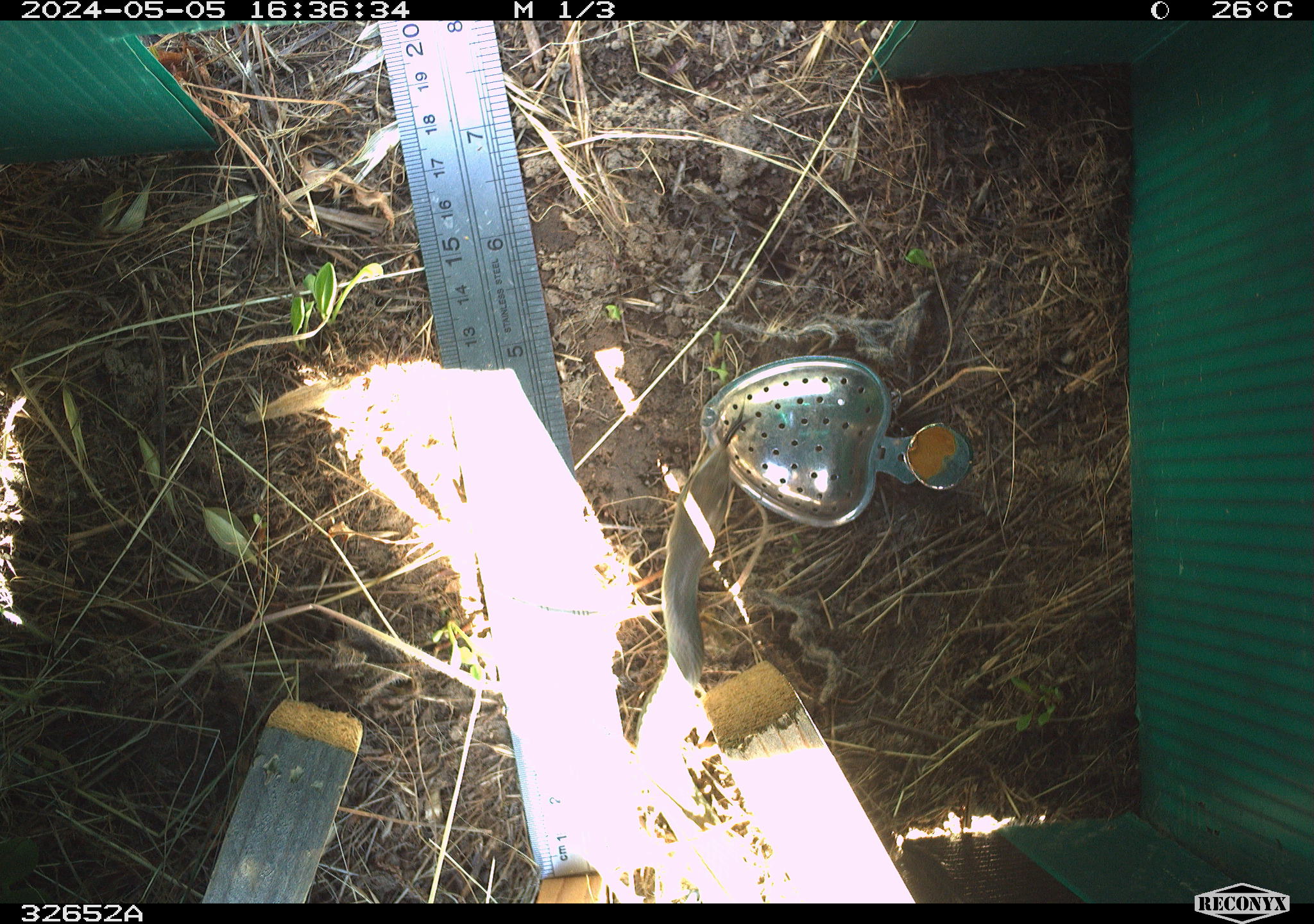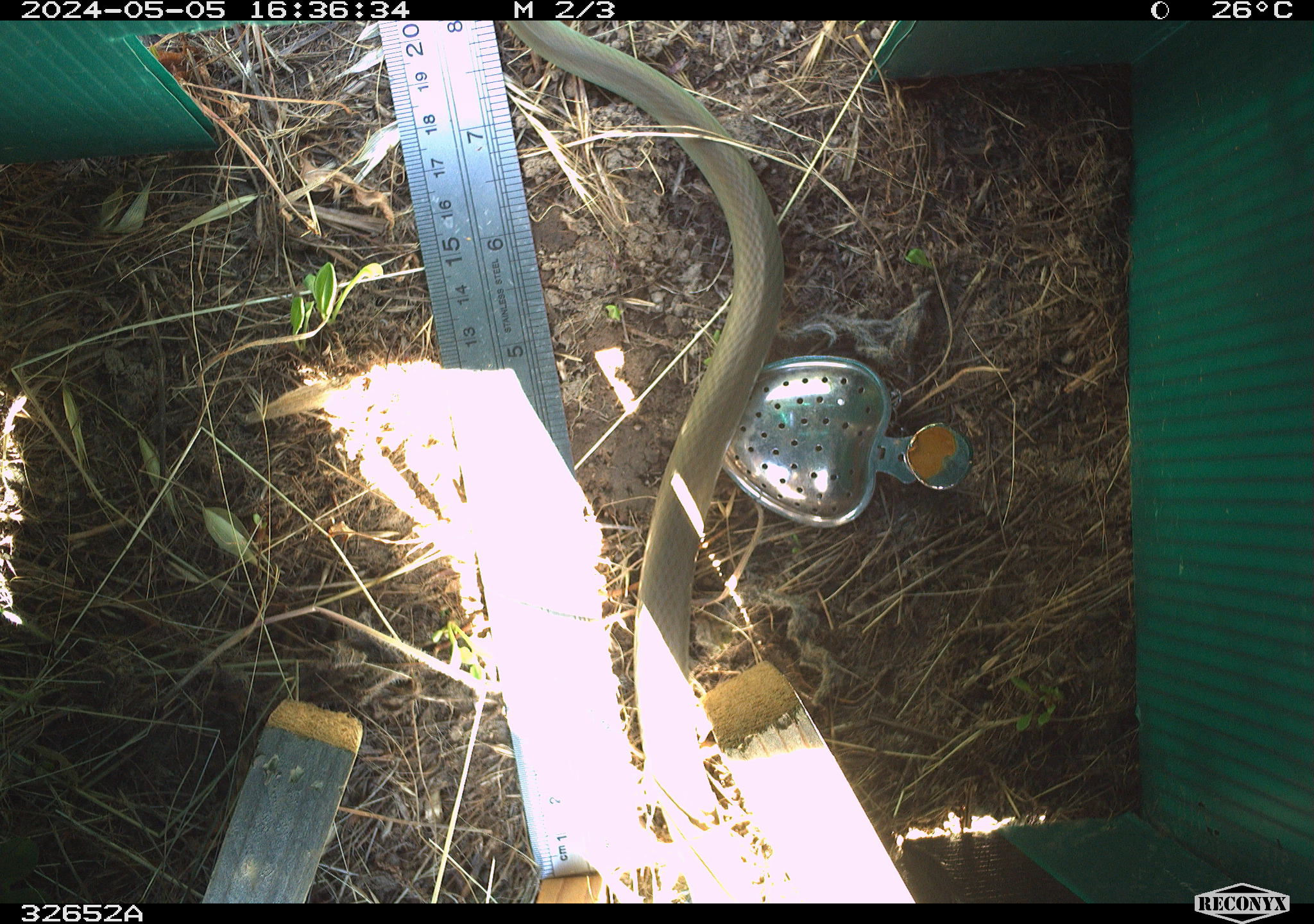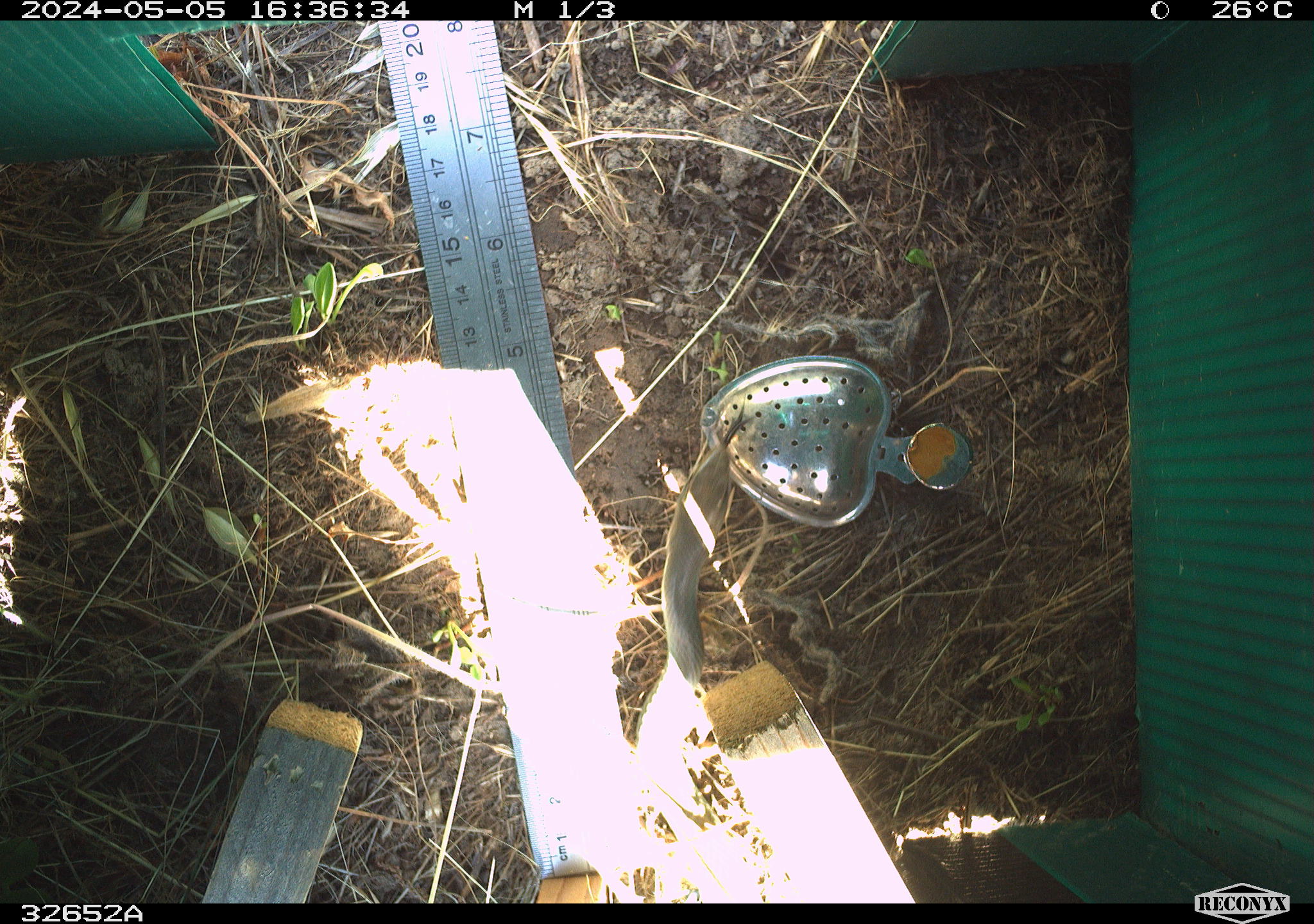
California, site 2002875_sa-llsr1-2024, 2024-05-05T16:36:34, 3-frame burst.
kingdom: Animalia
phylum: Chordata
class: Reptilia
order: Squamata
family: Colubridae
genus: Coluber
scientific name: Coluber constrictor mormon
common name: western yellow-bellied racer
Western yellow-bellied racer (Coluber constrictor mormon).